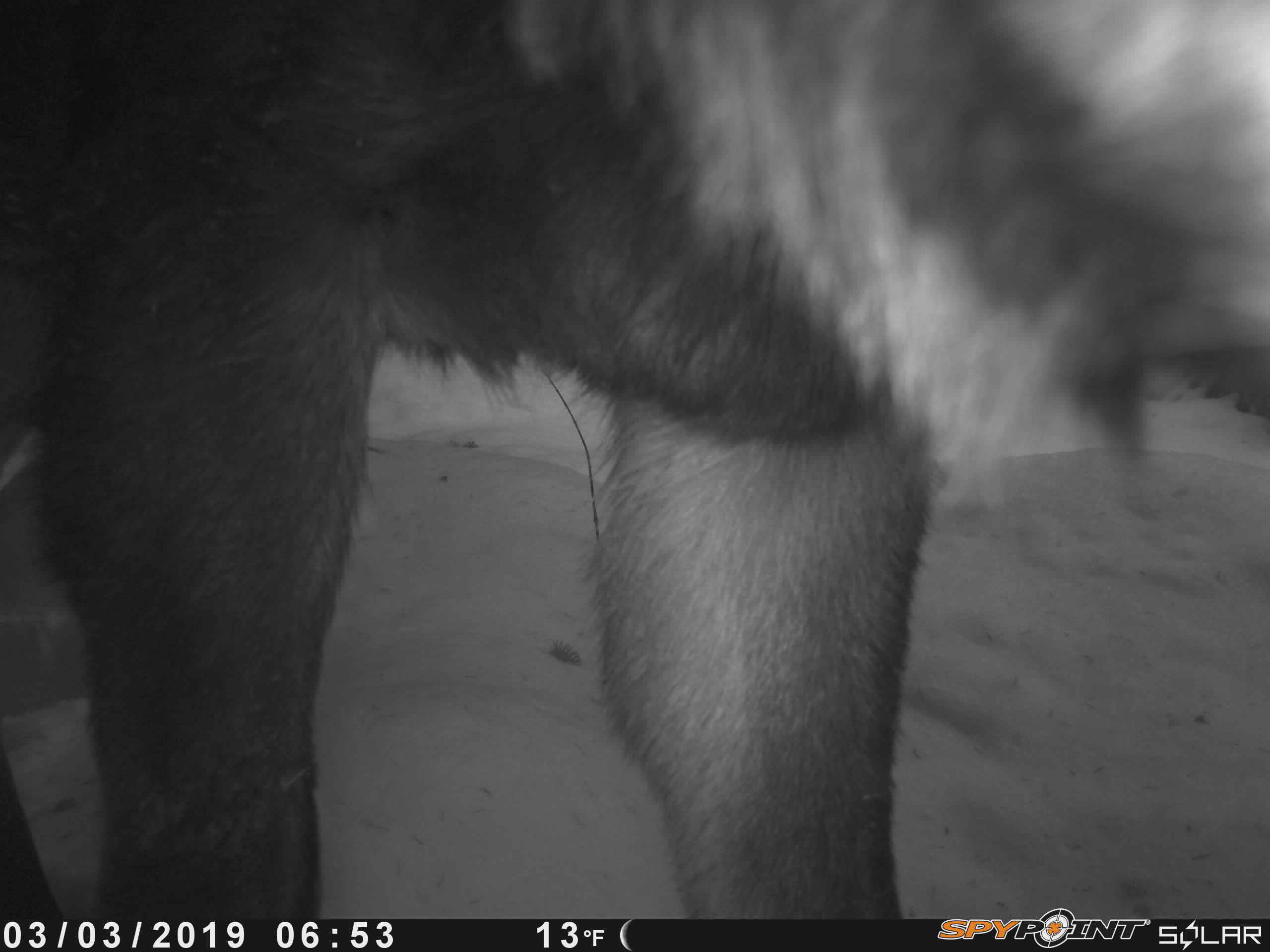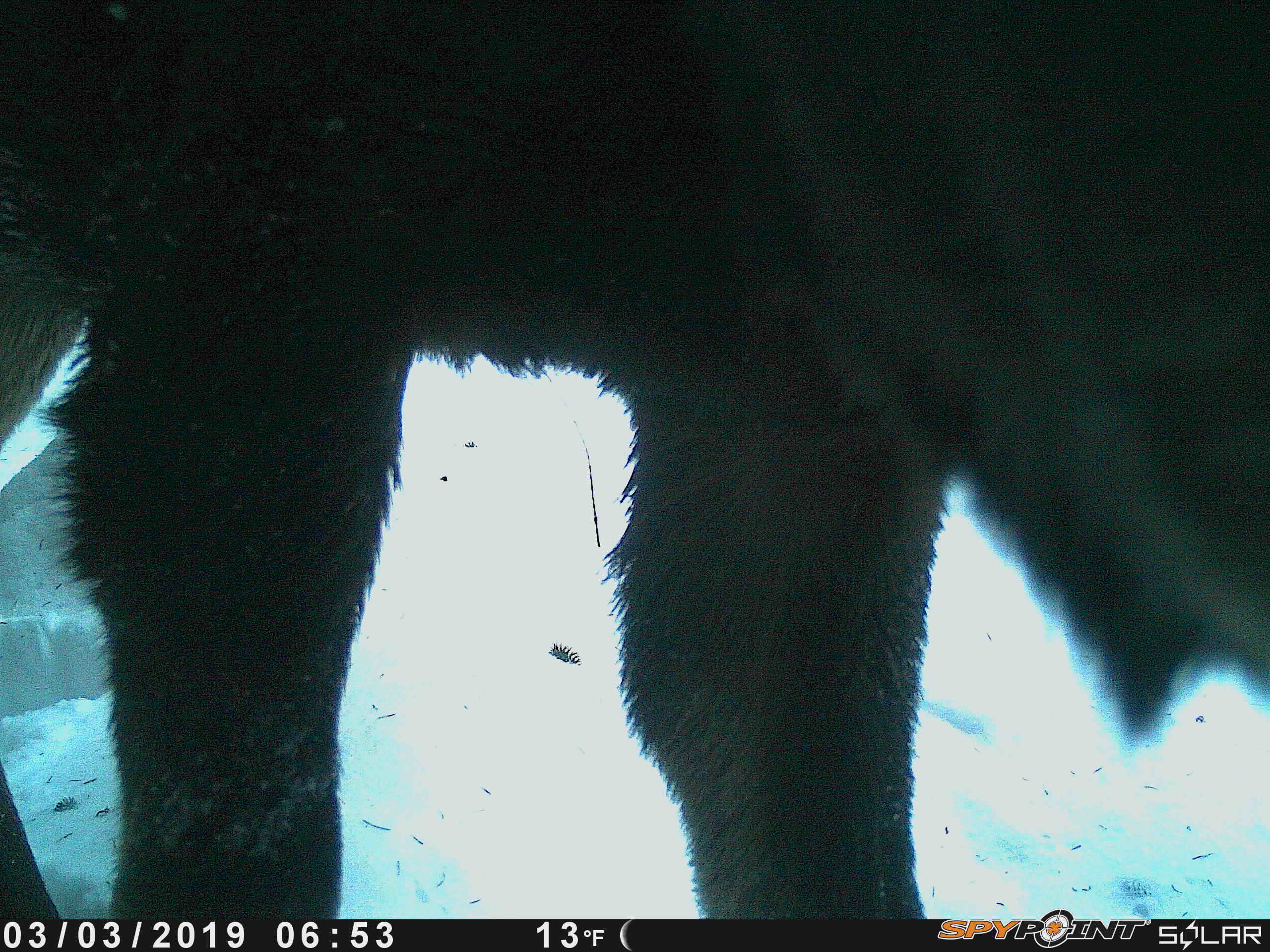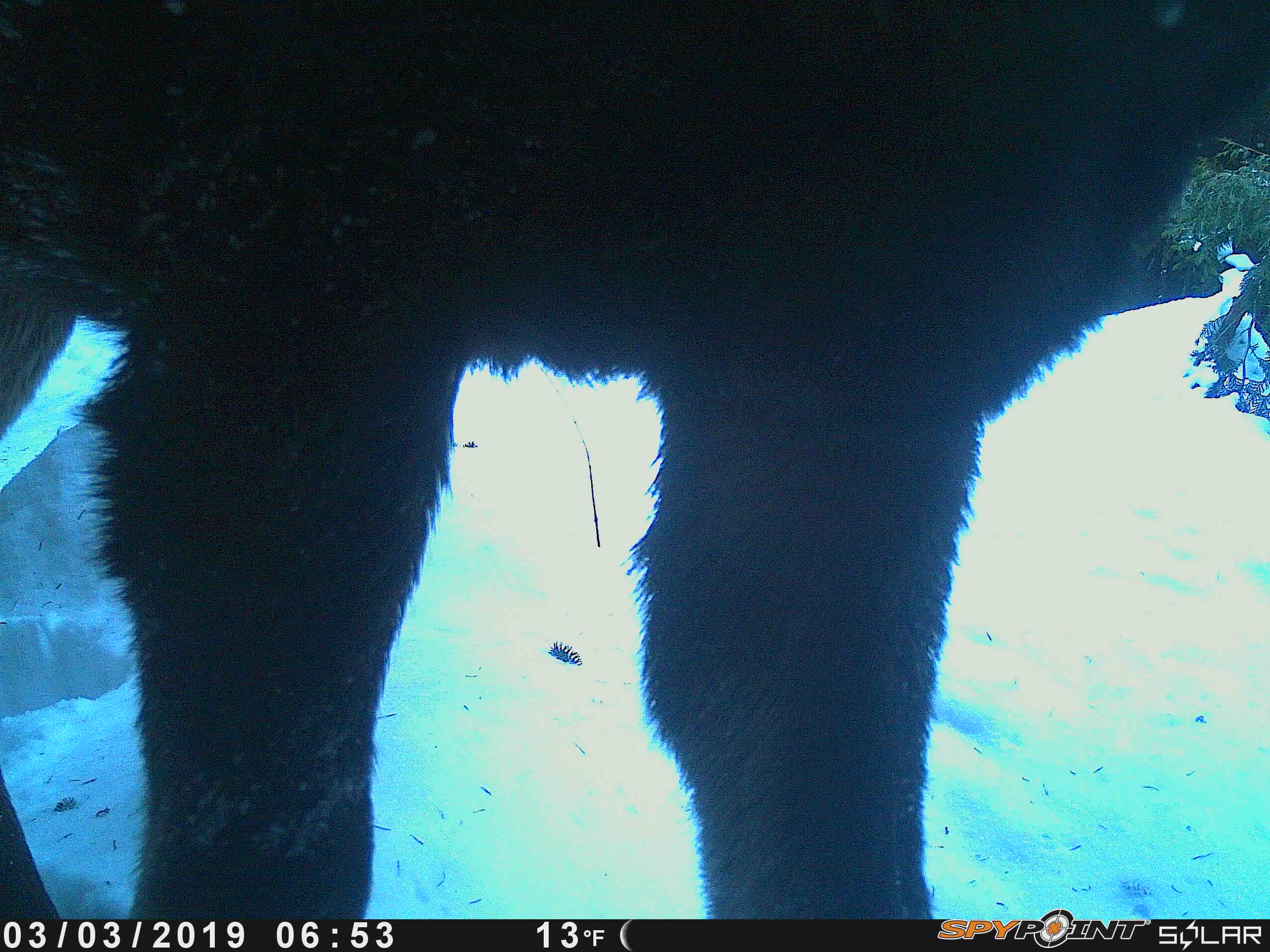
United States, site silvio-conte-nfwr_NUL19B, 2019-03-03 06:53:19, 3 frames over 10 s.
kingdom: Animalia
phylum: Chordata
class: Mammalia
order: Artiodactyla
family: Cervidae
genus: Alces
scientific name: Alces alces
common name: moose